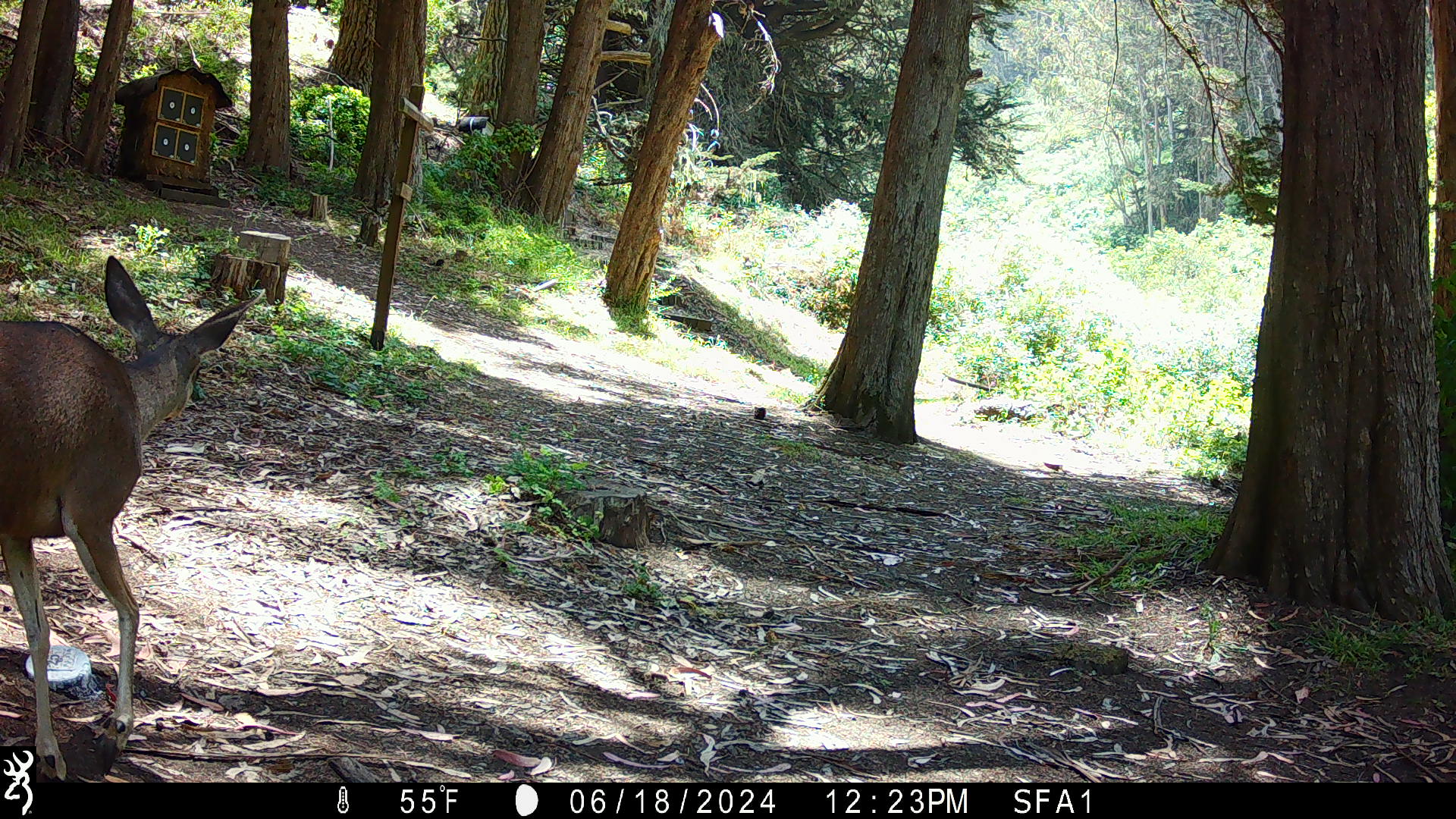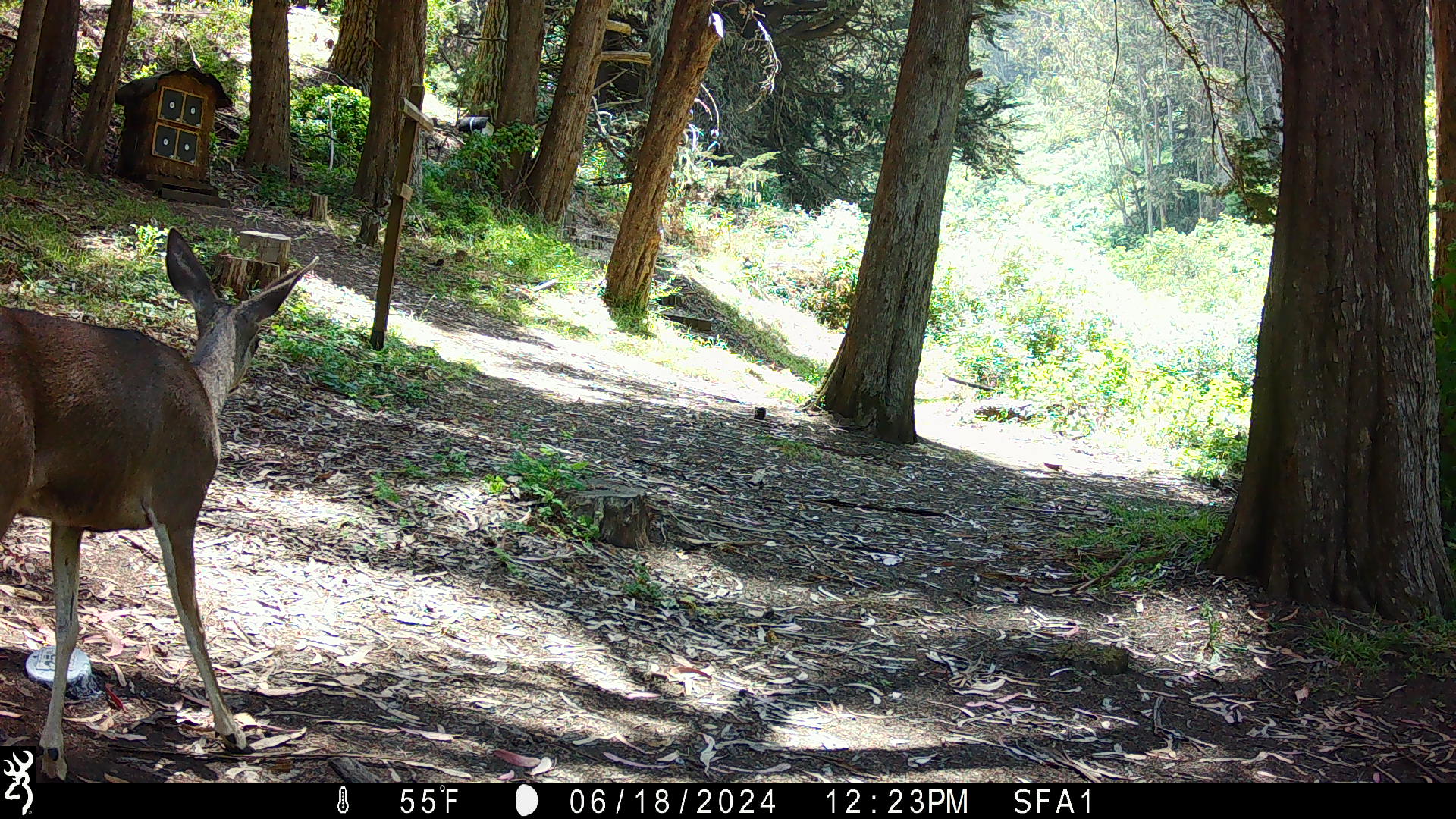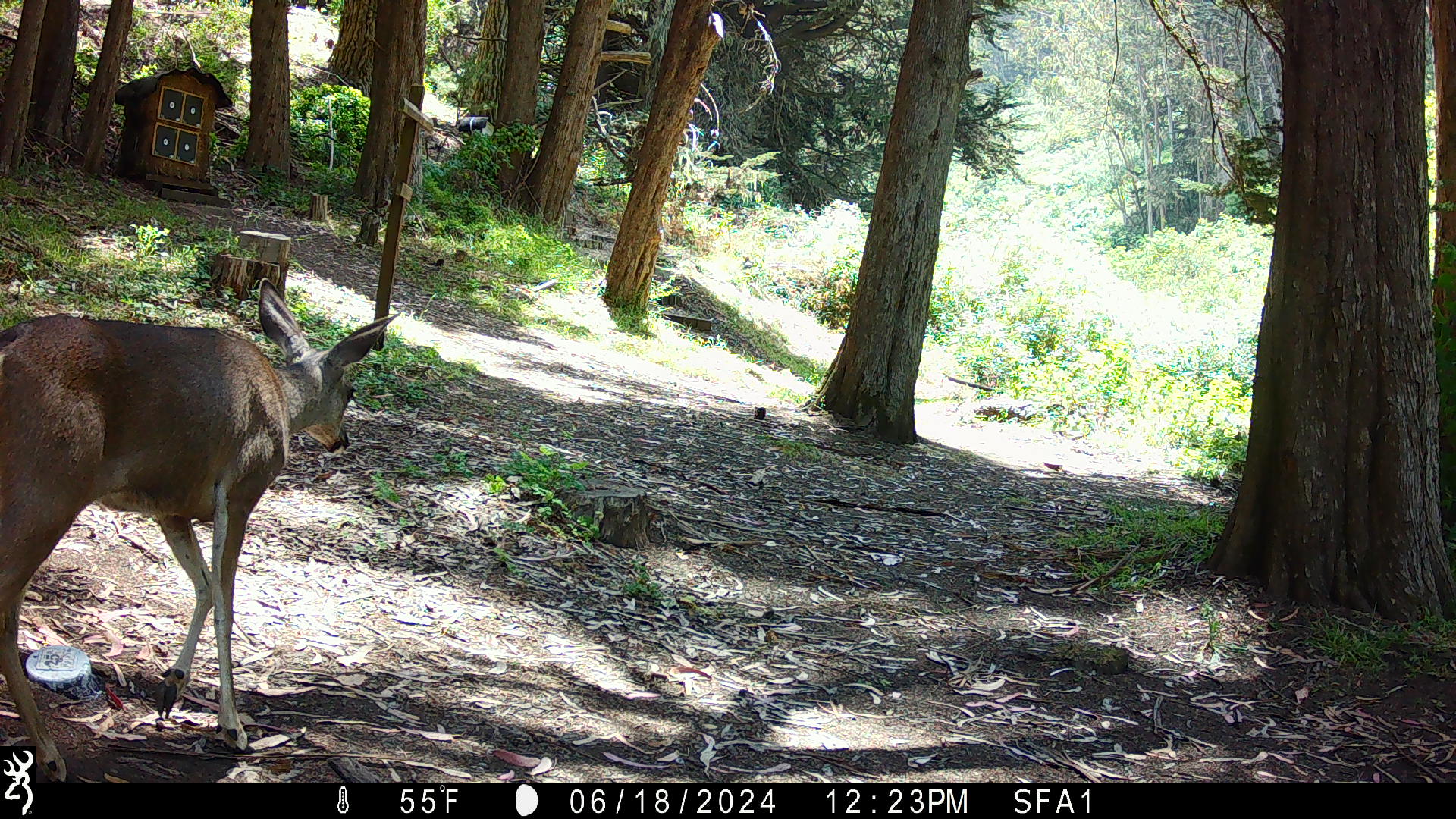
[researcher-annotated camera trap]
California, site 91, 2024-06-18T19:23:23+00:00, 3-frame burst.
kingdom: Animalia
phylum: Chordata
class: Mammalia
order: Artiodactyla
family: Cervidae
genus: Odocoileus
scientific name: Odocoileus hemionus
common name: mule deer